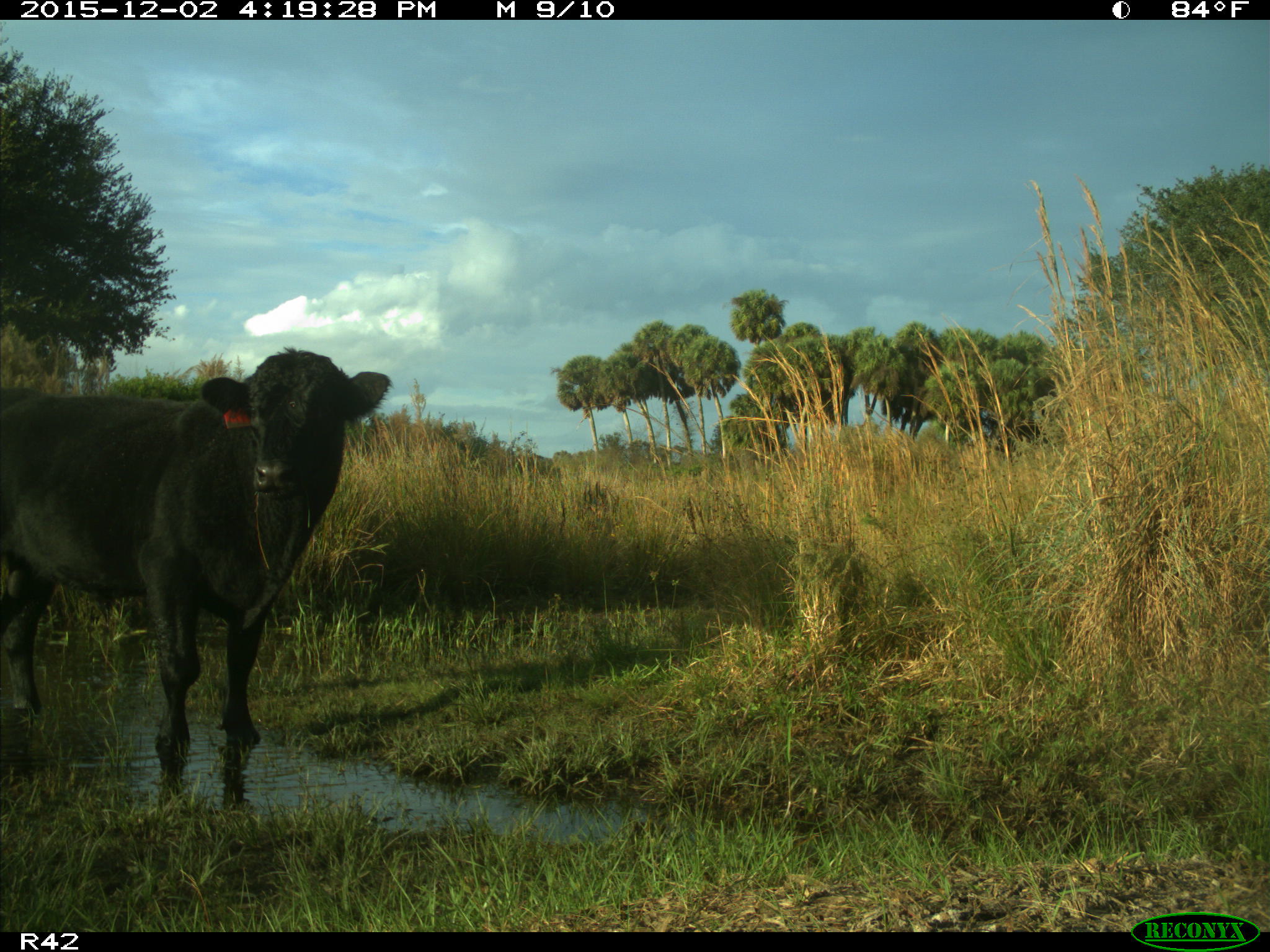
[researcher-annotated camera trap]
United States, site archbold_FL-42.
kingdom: Animalia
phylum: Chordata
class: Mammalia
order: Artiodactyla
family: Bovidae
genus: Bos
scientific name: Bos taurus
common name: domestic cow